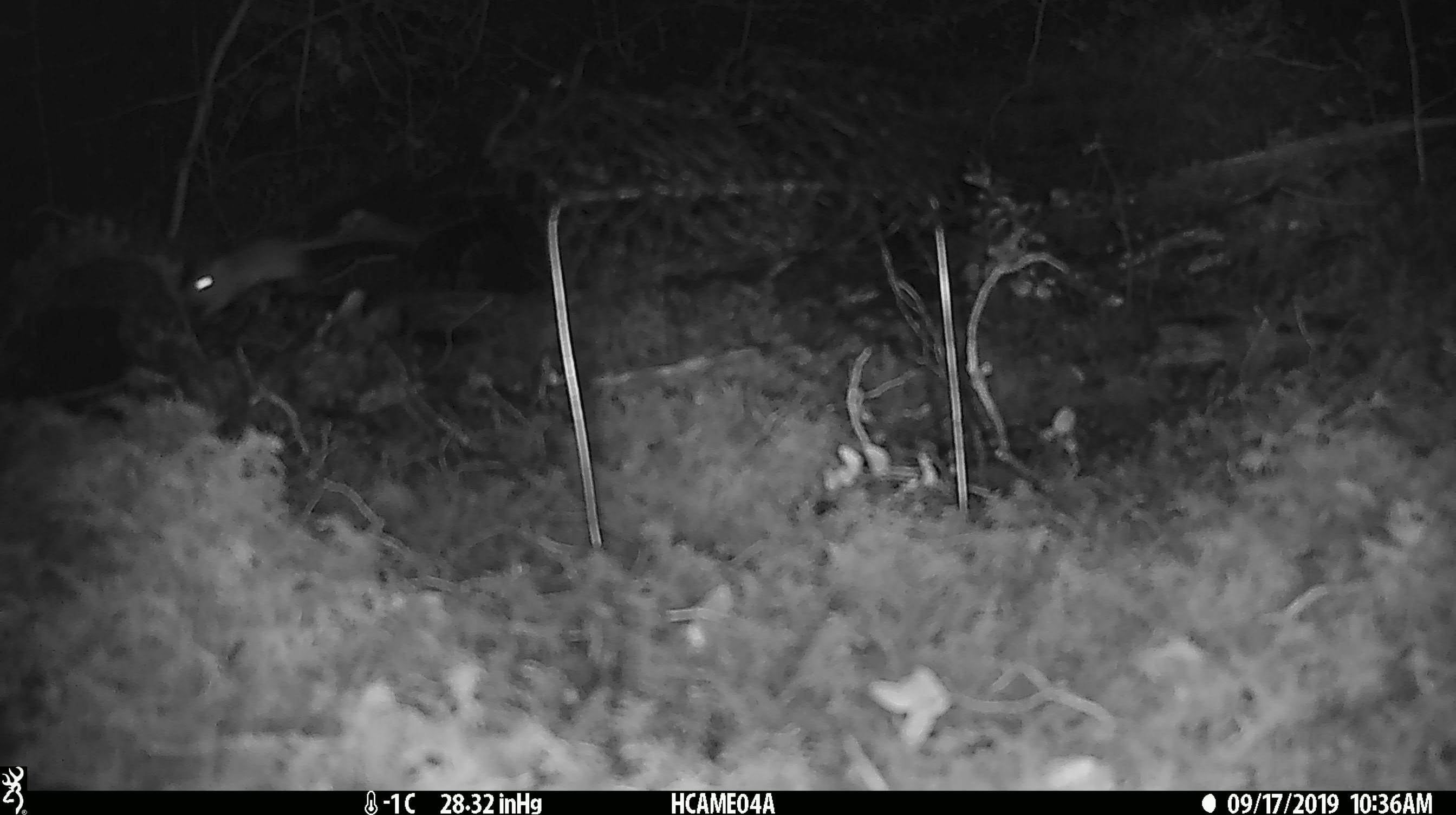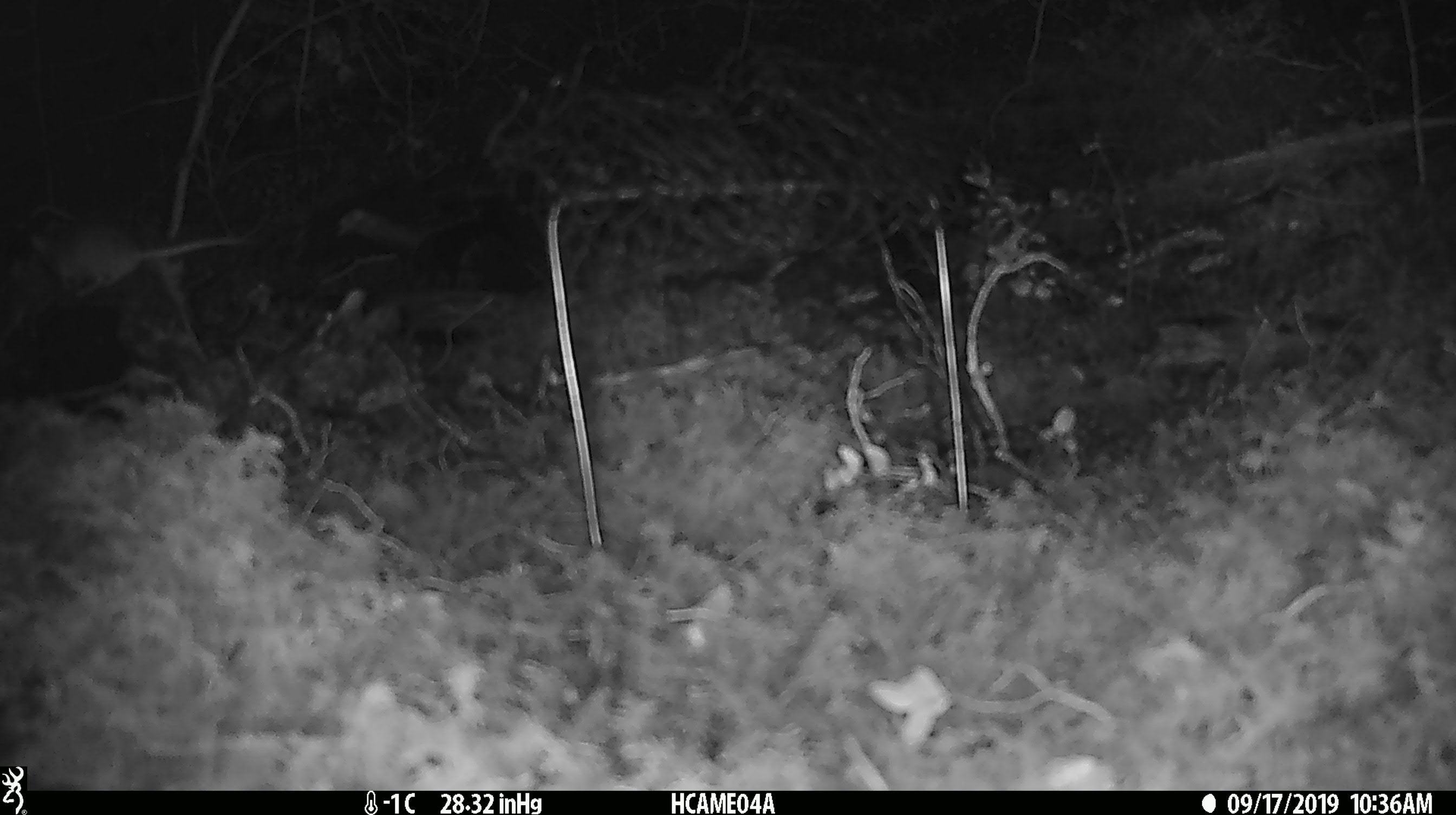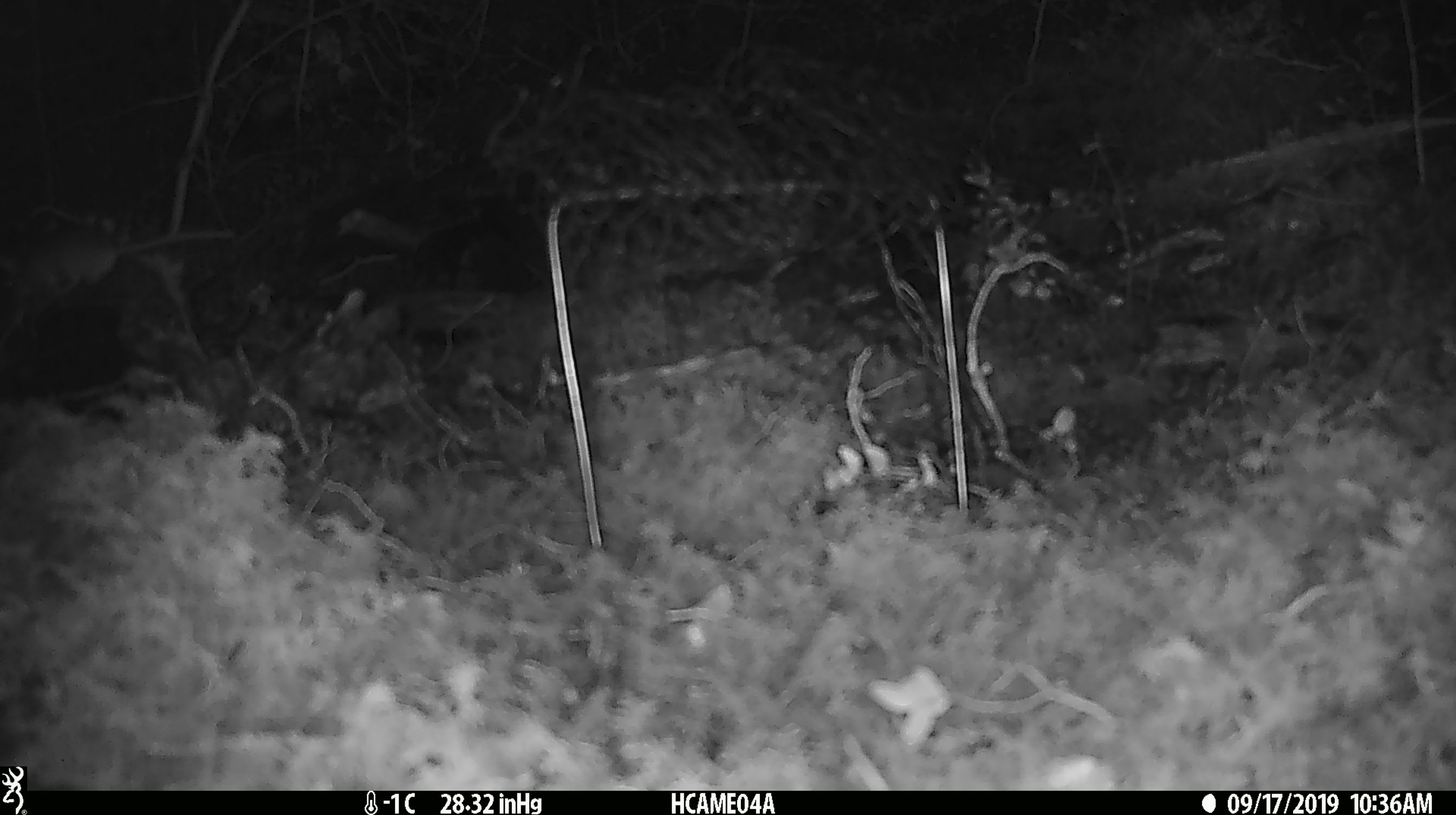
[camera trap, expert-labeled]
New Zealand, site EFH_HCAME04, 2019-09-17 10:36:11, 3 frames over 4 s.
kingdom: Animalia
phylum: Chordata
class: Mammalia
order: Rodentia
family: Muridae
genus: Mus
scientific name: Mus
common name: mouse